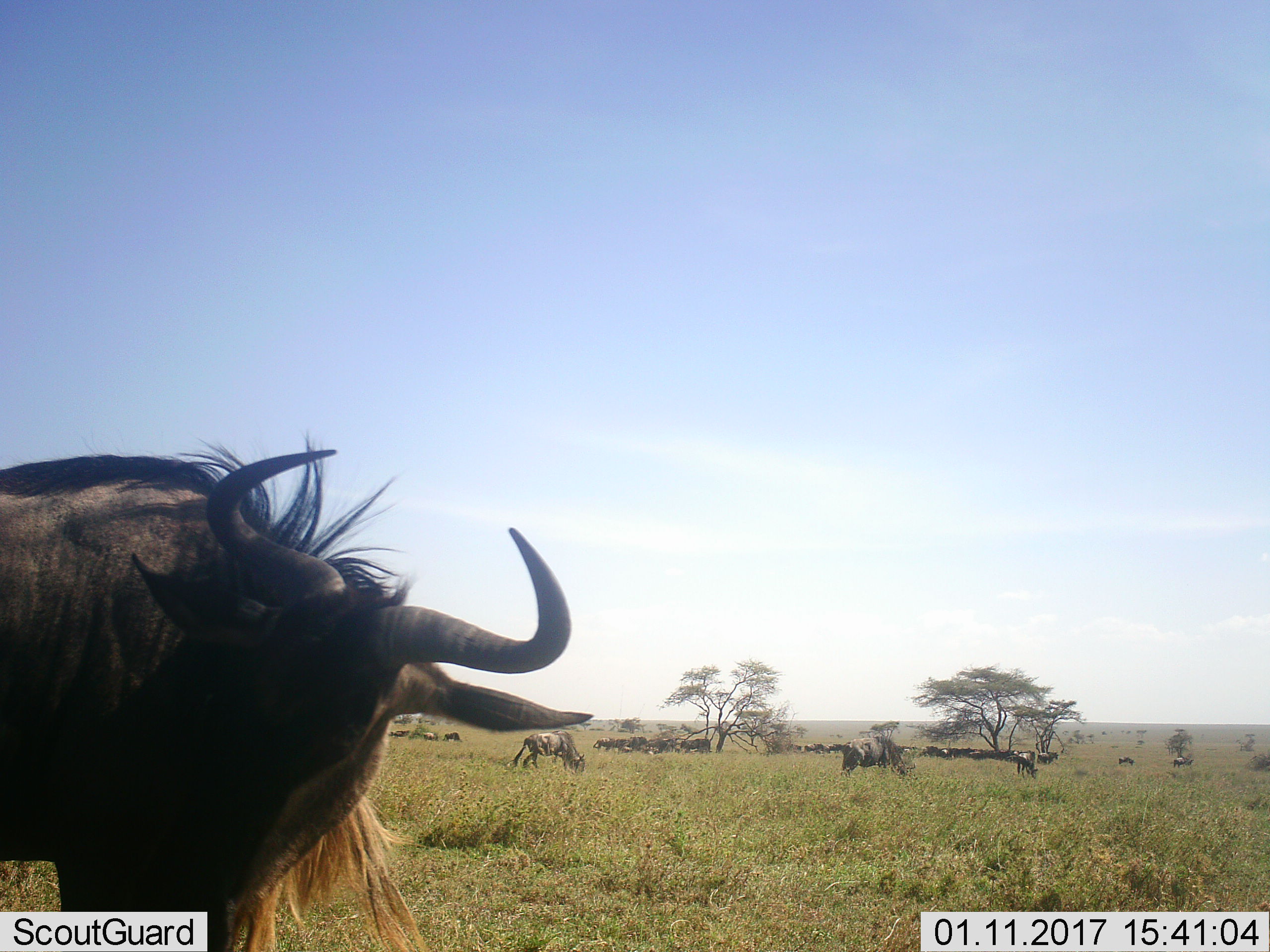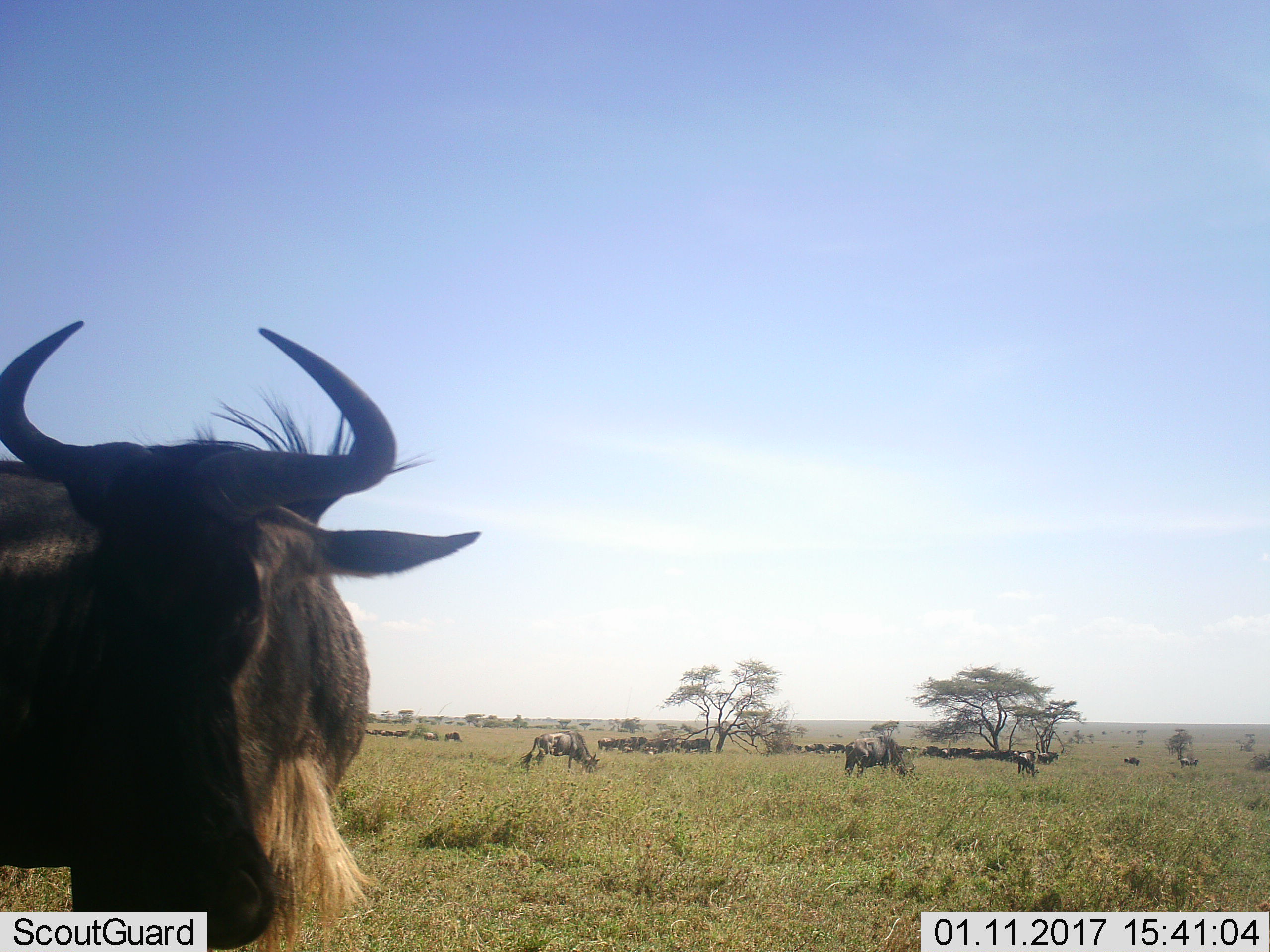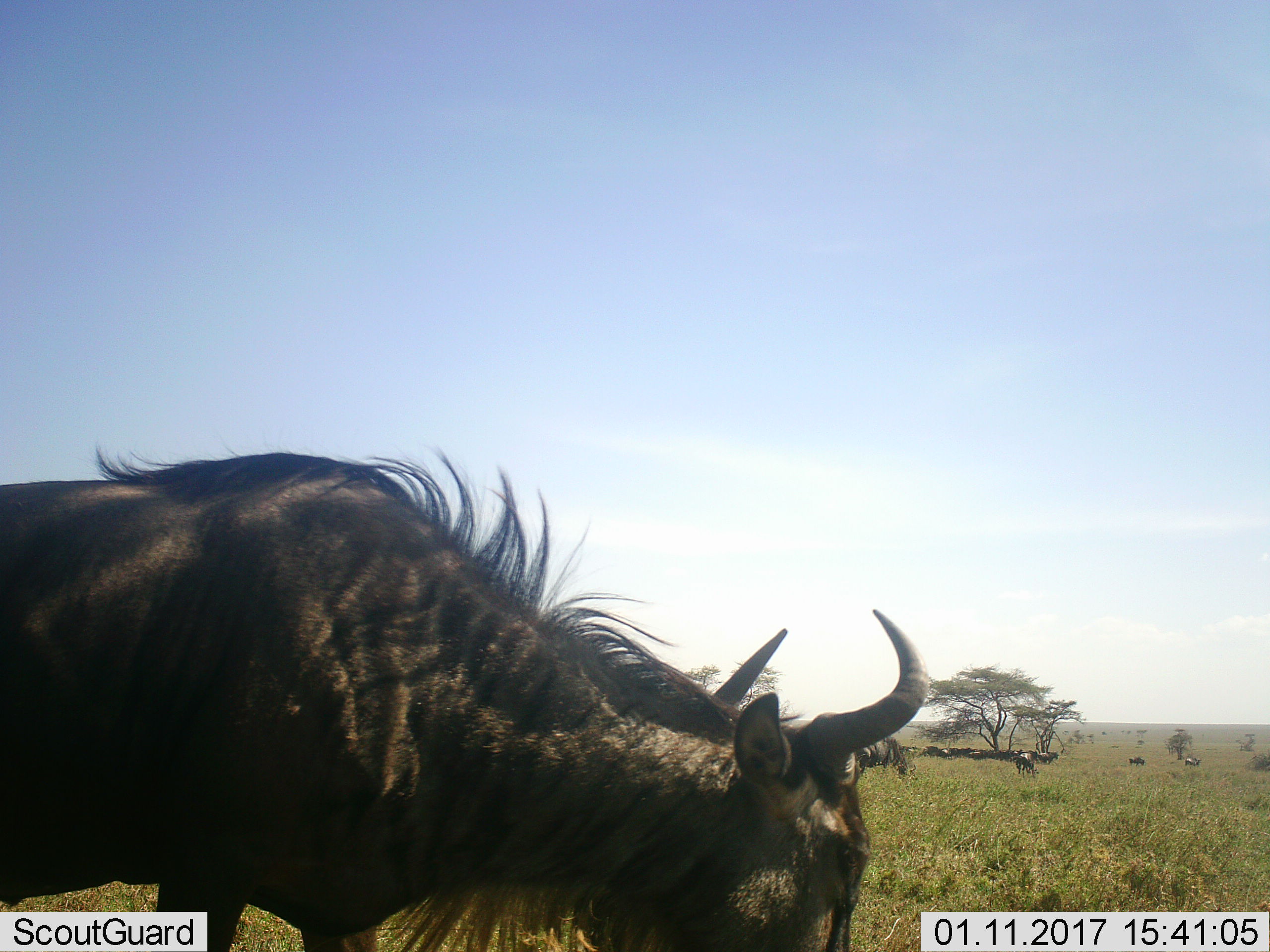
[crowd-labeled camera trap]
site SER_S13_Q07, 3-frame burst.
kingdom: Animalia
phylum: Chordata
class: Mammalia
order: Artiodactyla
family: Bovidae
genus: Connochaetes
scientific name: Connochaetes taurinus taurinus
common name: blue wildebeest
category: wildebeestblue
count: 51+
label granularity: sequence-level